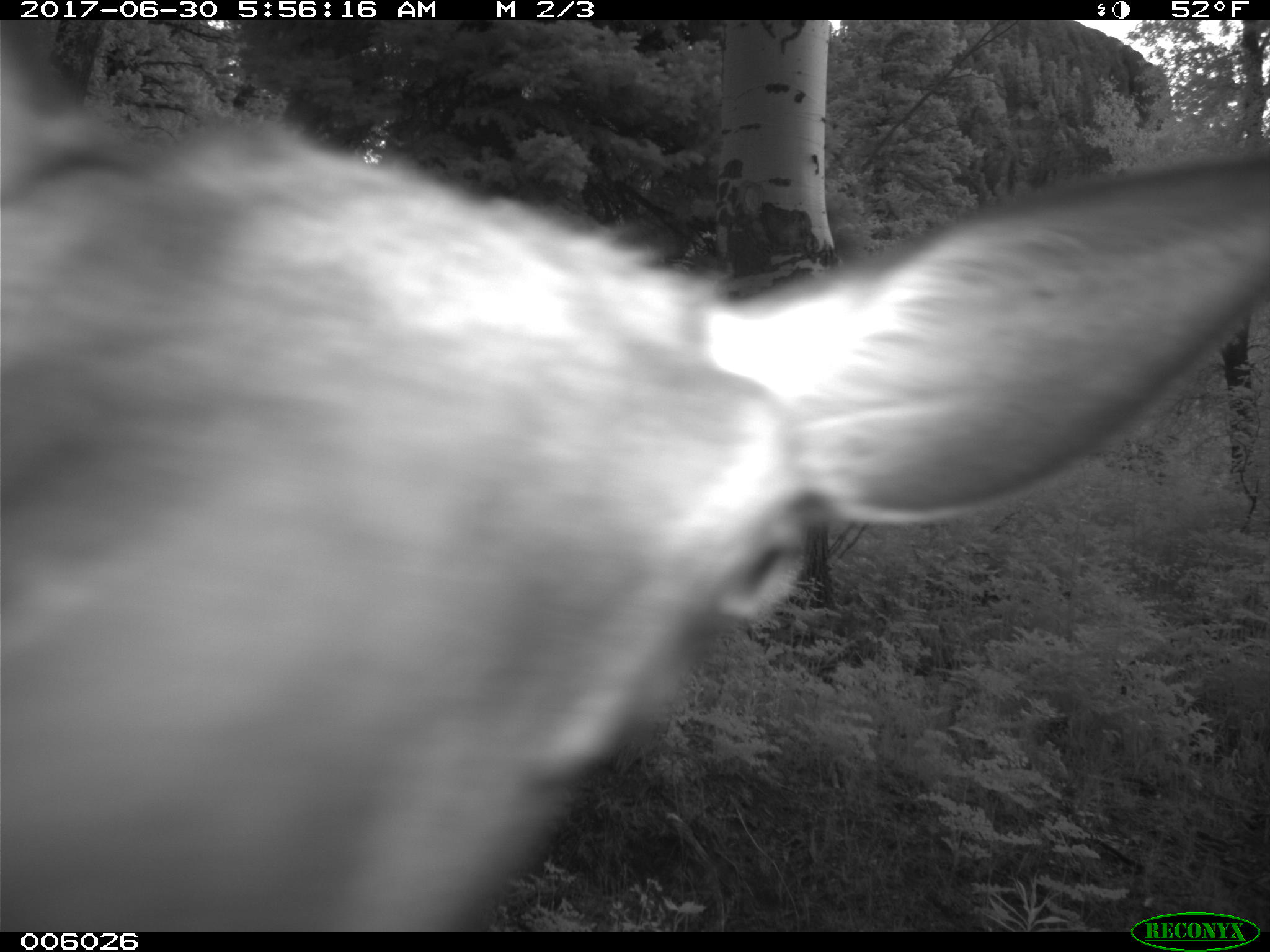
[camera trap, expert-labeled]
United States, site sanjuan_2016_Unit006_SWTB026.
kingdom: Animalia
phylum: Chordata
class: Mammalia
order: Artiodactyla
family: Cervidae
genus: Cervus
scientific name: Cervus elaphus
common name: red deer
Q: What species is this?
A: Cervus elaphus (red deer).